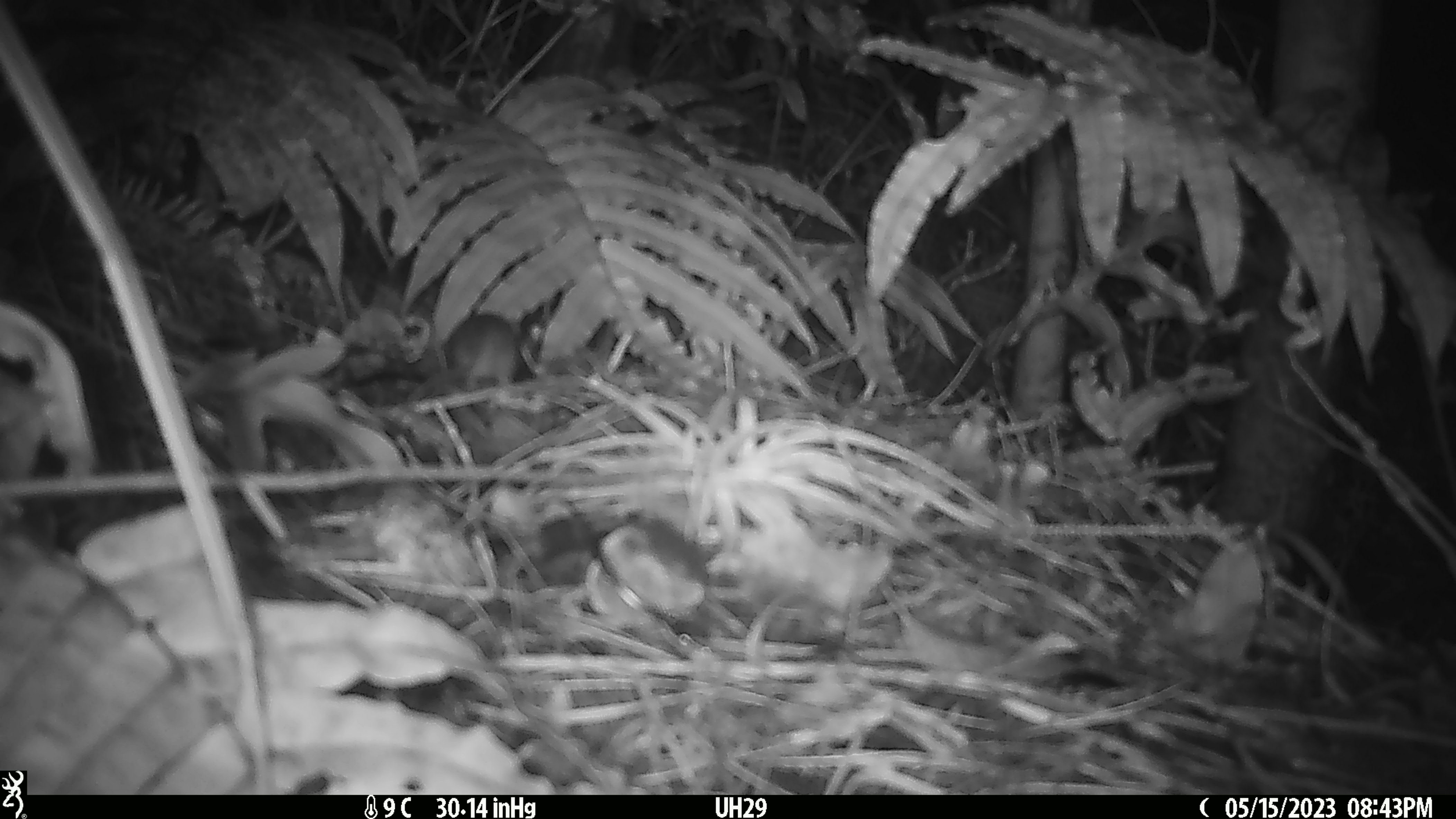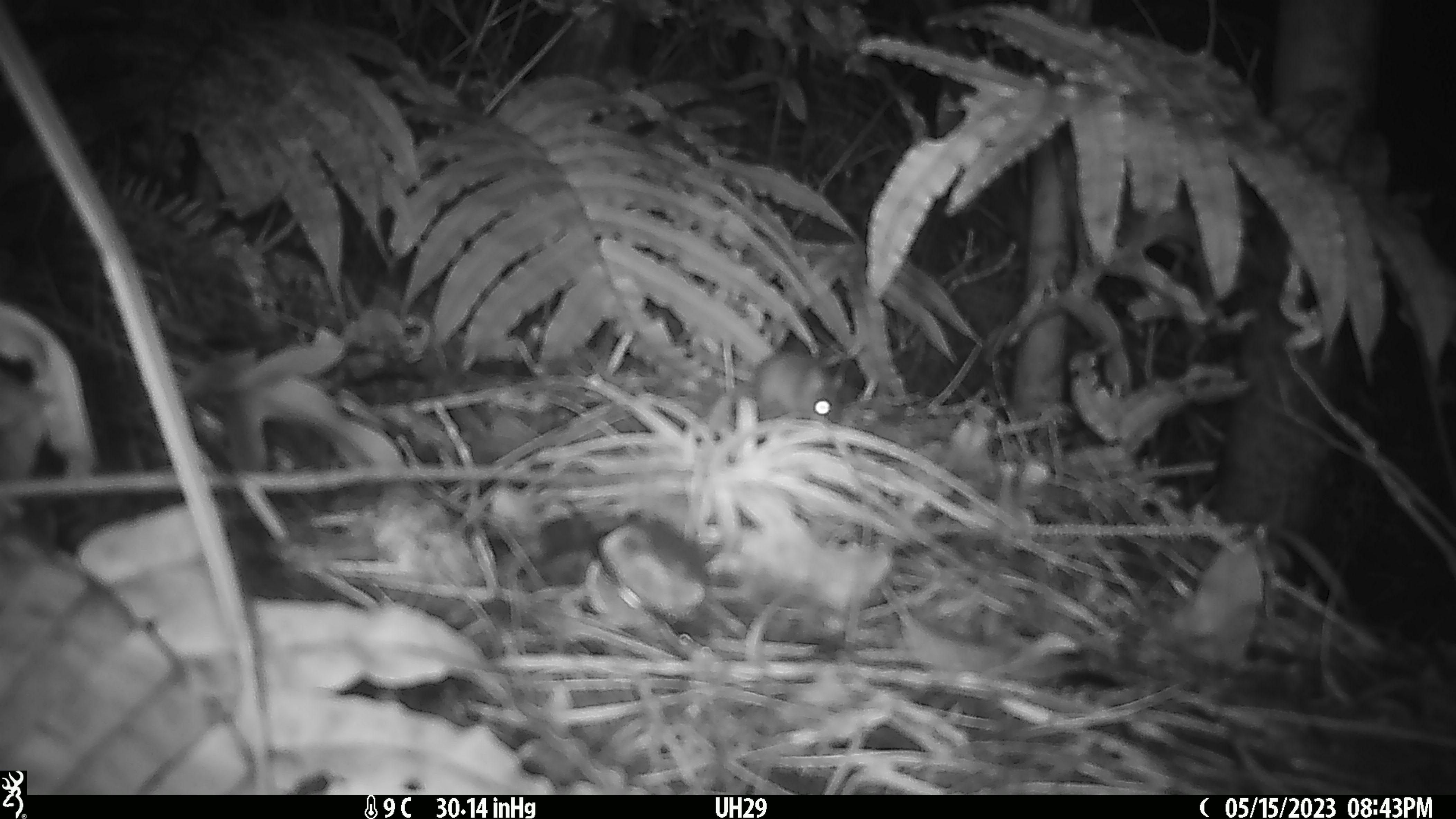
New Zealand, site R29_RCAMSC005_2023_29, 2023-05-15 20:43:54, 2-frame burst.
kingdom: Animalia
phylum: Chordata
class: Mammalia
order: Rodentia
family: Muridae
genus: Mus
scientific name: Mus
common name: mouse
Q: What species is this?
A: Mouse (Mus).